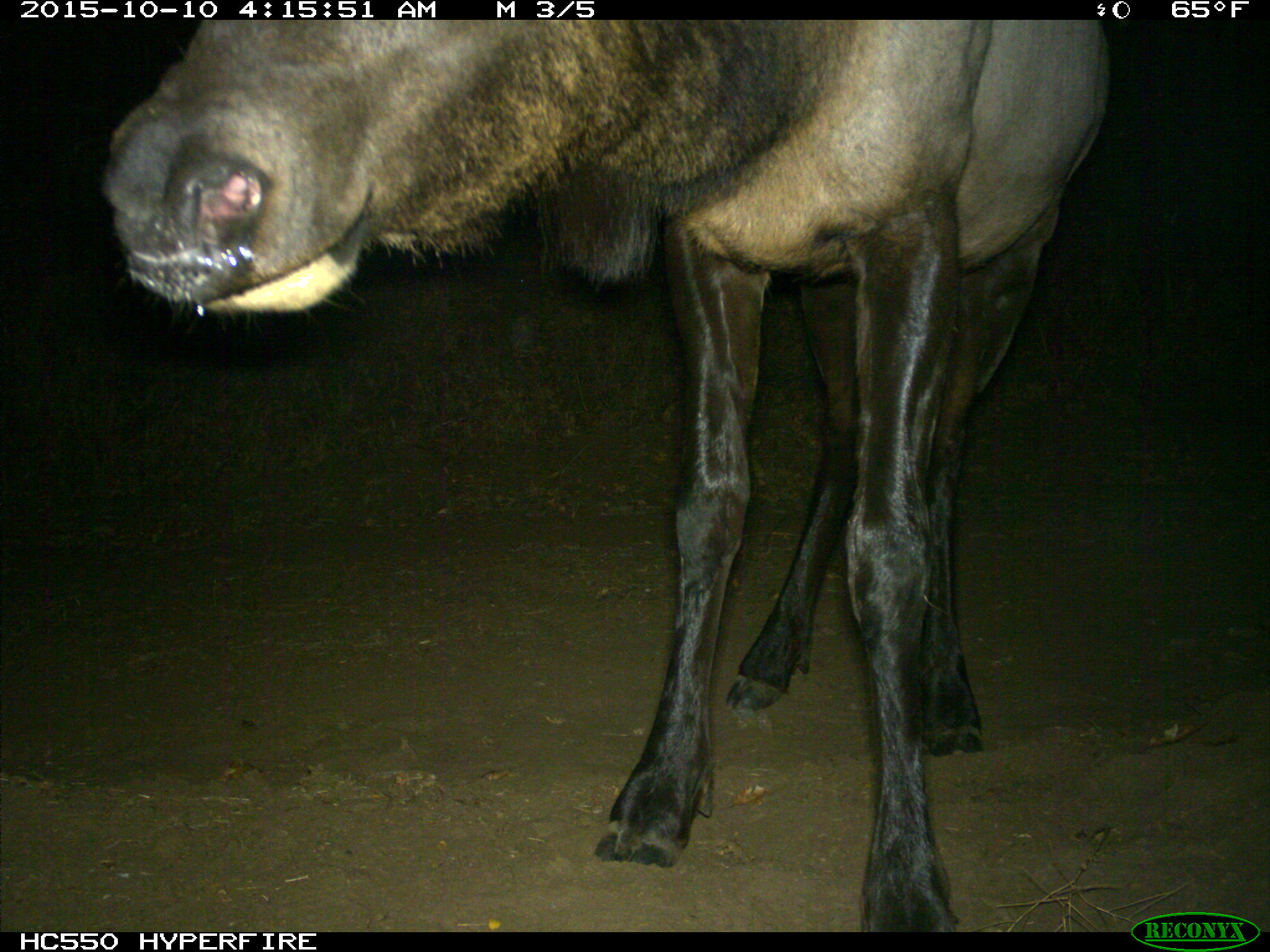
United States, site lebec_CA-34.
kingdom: Animalia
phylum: Chordata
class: Mammalia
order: Artiodactyla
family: Cervidae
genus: Cervus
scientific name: Cervus canadensis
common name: elk